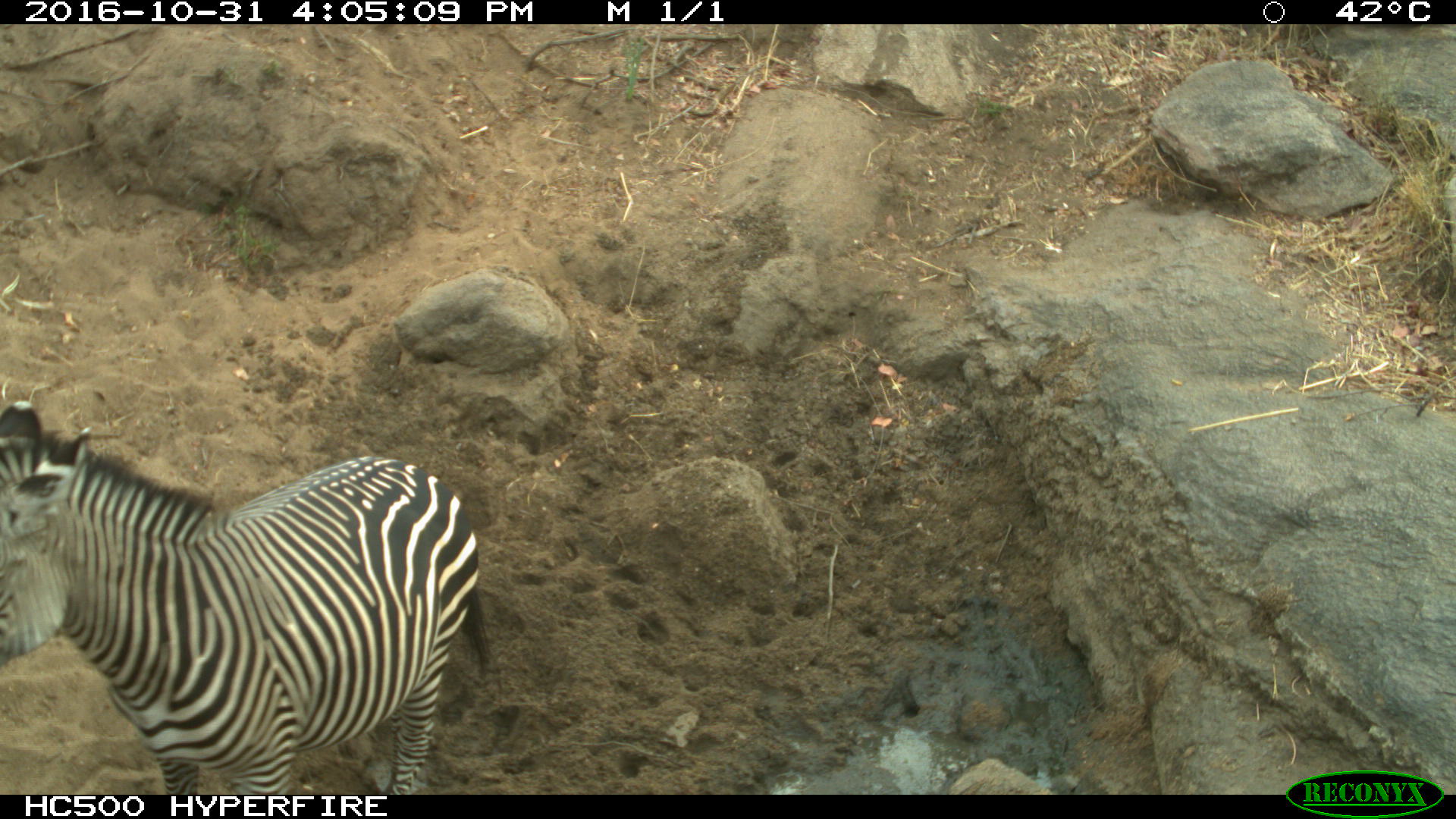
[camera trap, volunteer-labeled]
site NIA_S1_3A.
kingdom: Animalia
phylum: Chordata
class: Mammalia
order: Perissodactyla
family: Equidae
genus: Equus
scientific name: Equus quagga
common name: plains zebra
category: zebraplains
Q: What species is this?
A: Zebraplains (plains zebra) (Equus quagga).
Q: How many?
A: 1.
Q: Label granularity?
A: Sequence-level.